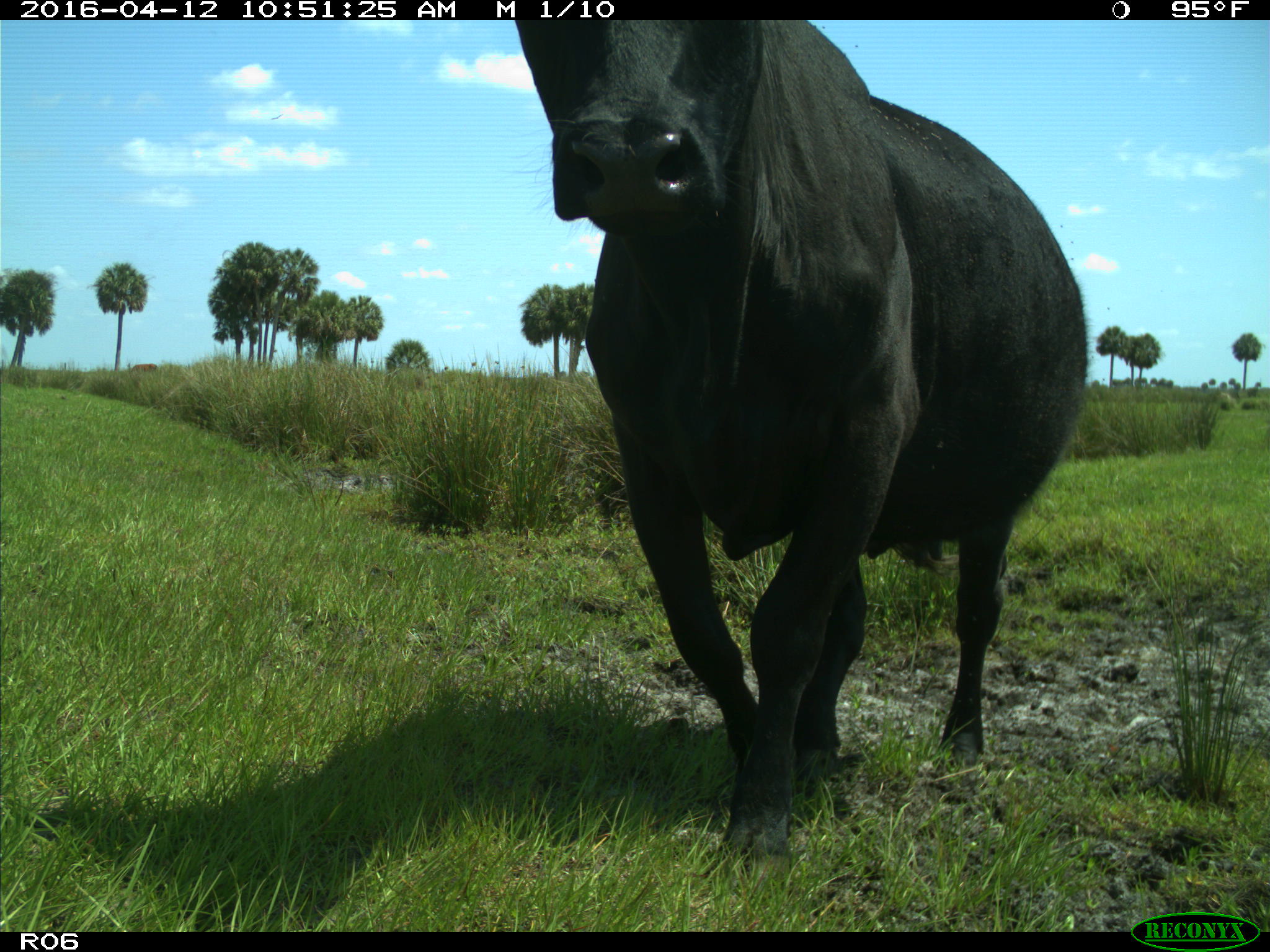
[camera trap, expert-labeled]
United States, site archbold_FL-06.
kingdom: Animalia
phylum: Chordata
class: Mammalia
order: Artiodactyla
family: Bovidae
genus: Bos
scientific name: Bos taurus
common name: domestic cow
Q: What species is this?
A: Bos taurus (domestic cow).